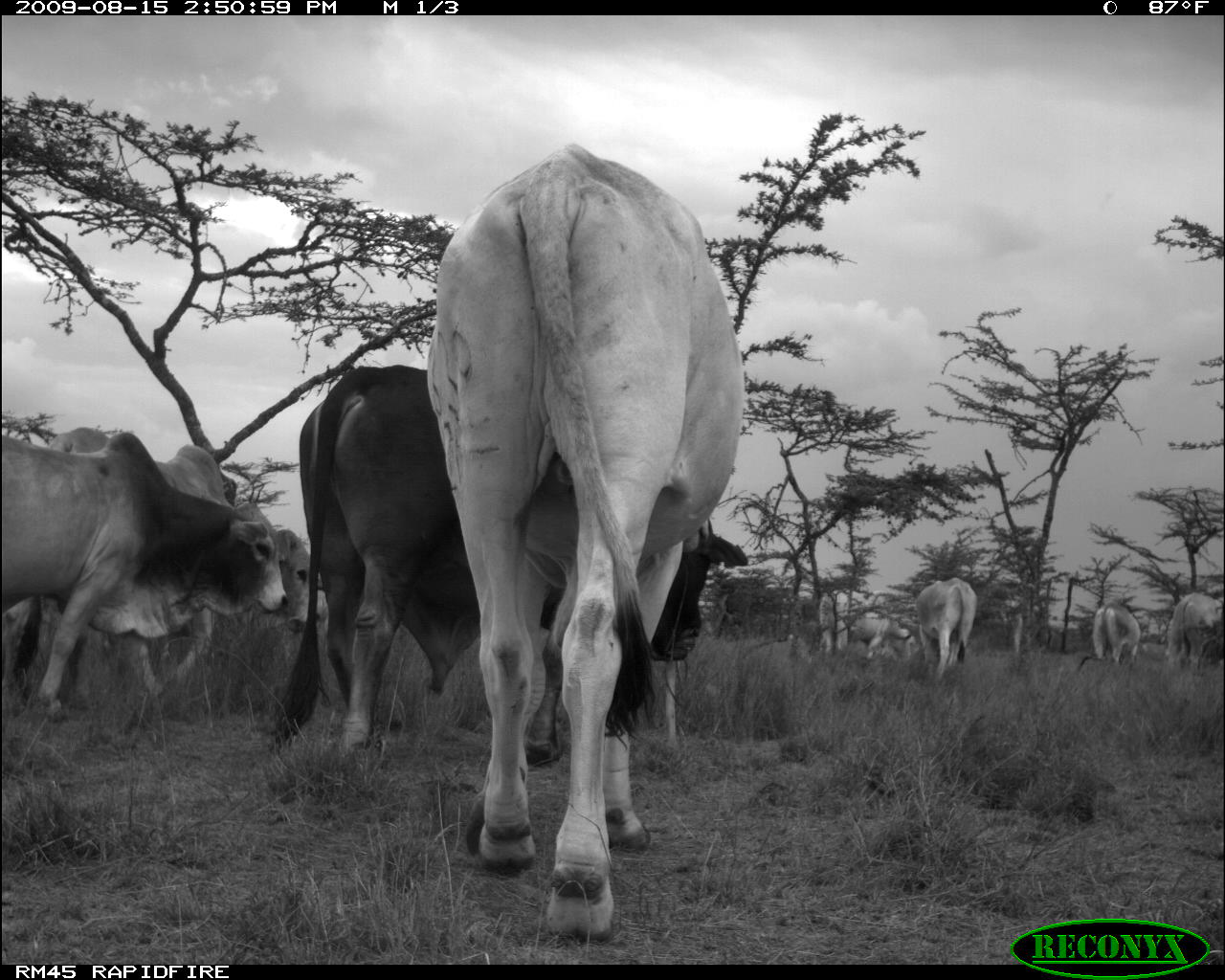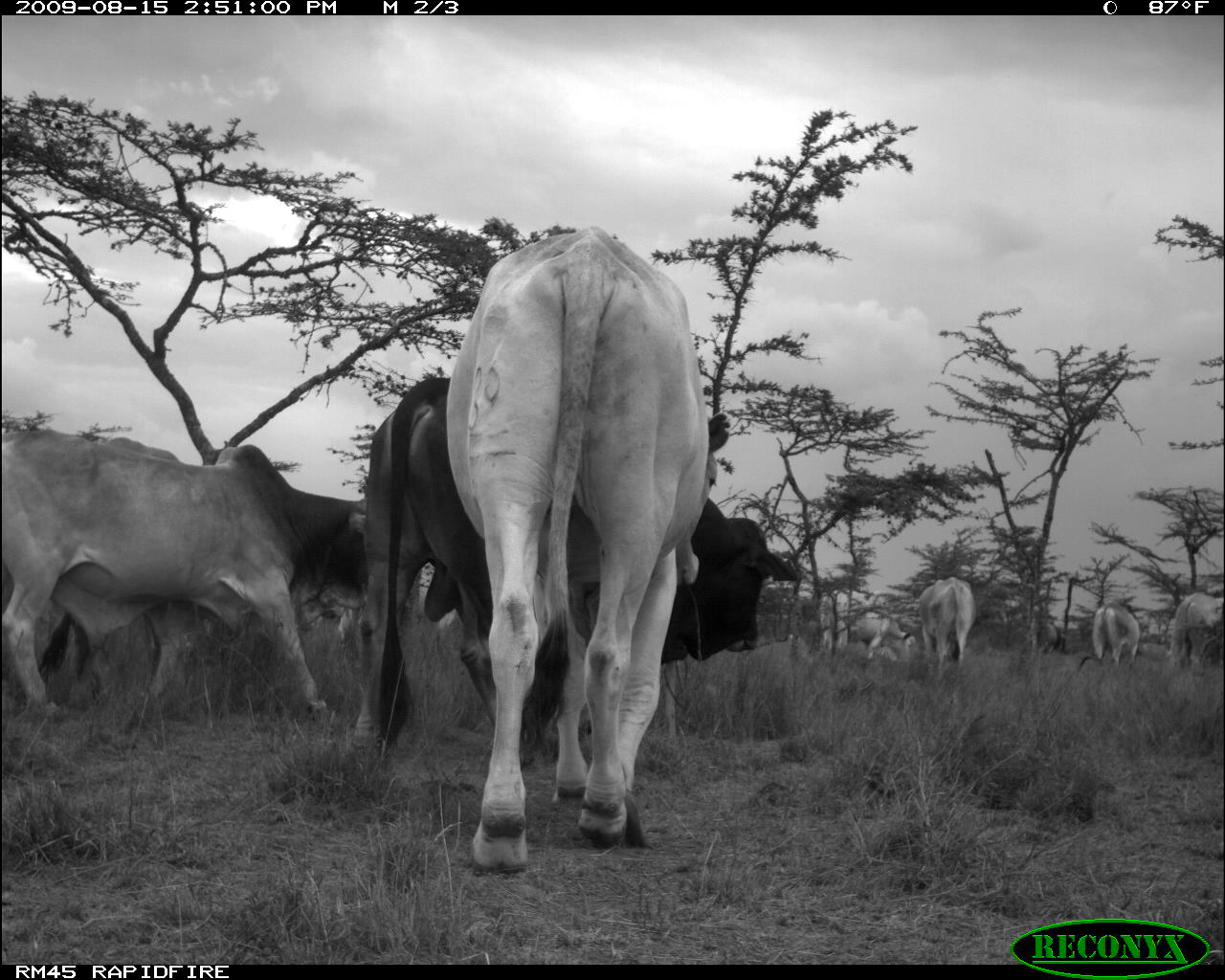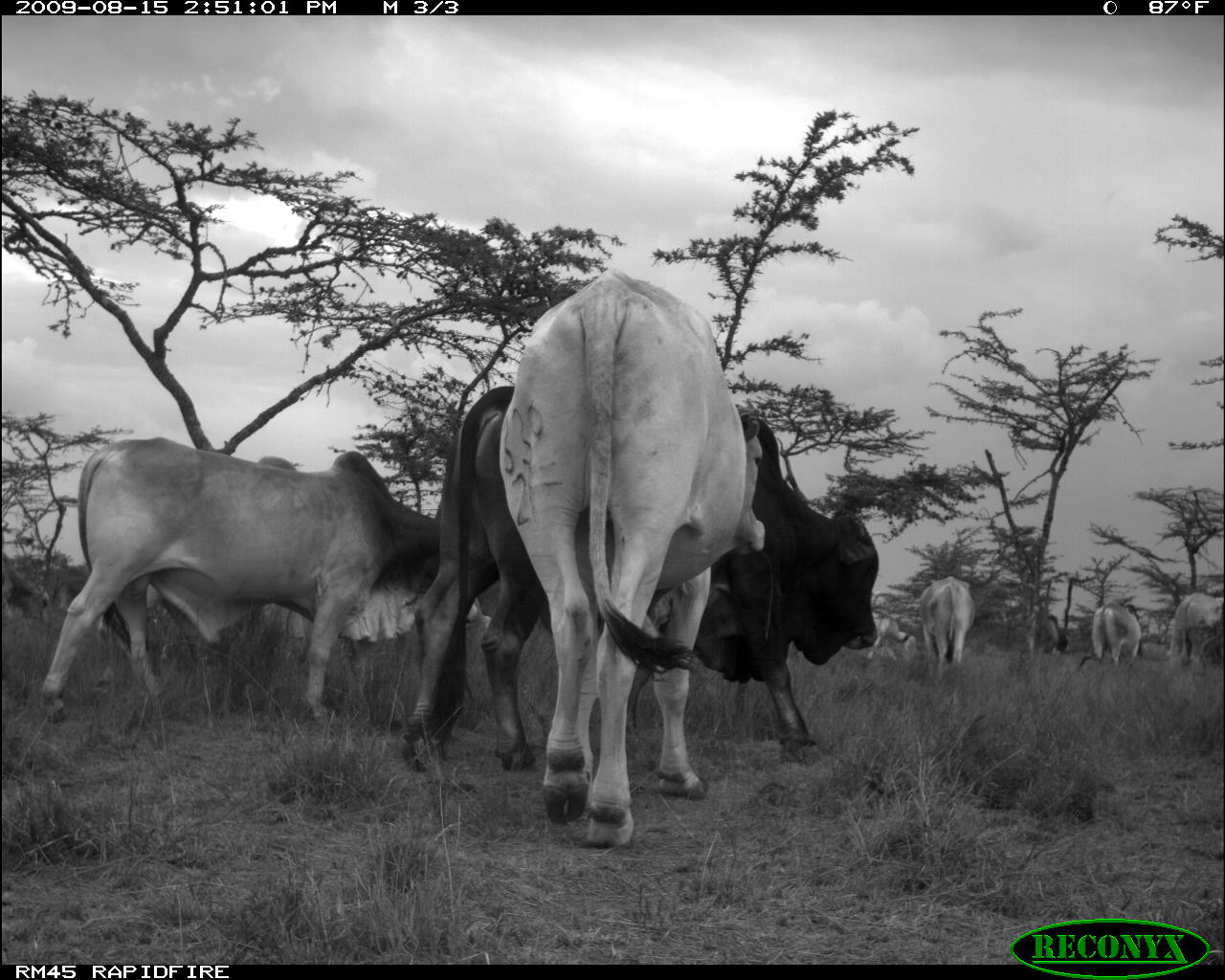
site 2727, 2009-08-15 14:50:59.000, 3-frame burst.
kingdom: Animalia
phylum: Chordata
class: Mammalia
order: Artiodactyla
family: Bovidae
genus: Bos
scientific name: Bos taurus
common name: domestic cattle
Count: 7.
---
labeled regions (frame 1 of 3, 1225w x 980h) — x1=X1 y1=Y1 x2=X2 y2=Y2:
bos taurus: x1=424 y1=147 x2=748 y2=945; x1=268 y1=364 x2=748 y2=774; x1=0 y1=428 x2=287 y2=716; x1=18 y1=423 x2=323 y2=684; x1=817 y1=582 x2=916 y2=664; x1=915 y1=577 x2=977 y2=674; x1=1166 y1=590 x2=1223 y2=665; x1=1092 y1=601 x2=1140 y2=665; x1=1007 y1=599 x2=1037 y2=660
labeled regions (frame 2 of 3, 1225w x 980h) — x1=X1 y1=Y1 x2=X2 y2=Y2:
bos taurus: x1=447 y1=230 x2=710 y2=875; x1=363 y1=376 x2=783 y2=762; x1=0 y1=426 x2=377 y2=728; x1=32 y1=436 x2=345 y2=709; x1=820 y1=592 x2=913 y2=666; x1=917 y1=576 x2=976 y2=668; x1=1168 y1=592 x2=1224 y2=667; x1=1090 y1=602 x2=1137 y2=665; x1=1026 y1=616 x2=1068 y2=654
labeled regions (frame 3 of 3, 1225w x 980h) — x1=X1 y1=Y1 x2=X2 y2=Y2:
bos taurus: x1=402 y1=381 x2=881 y2=774; x1=497 y1=269 x2=766 y2=852; x1=37 y1=438 x2=481 y2=719; x1=918 y1=577 x2=974 y2=666; x1=1167 y1=592 x2=1223 y2=668; x1=0 y1=556 x2=47 y2=632; x1=1090 y1=603 x2=1141 y2=671; x1=1019 y1=613 x2=1070 y2=660